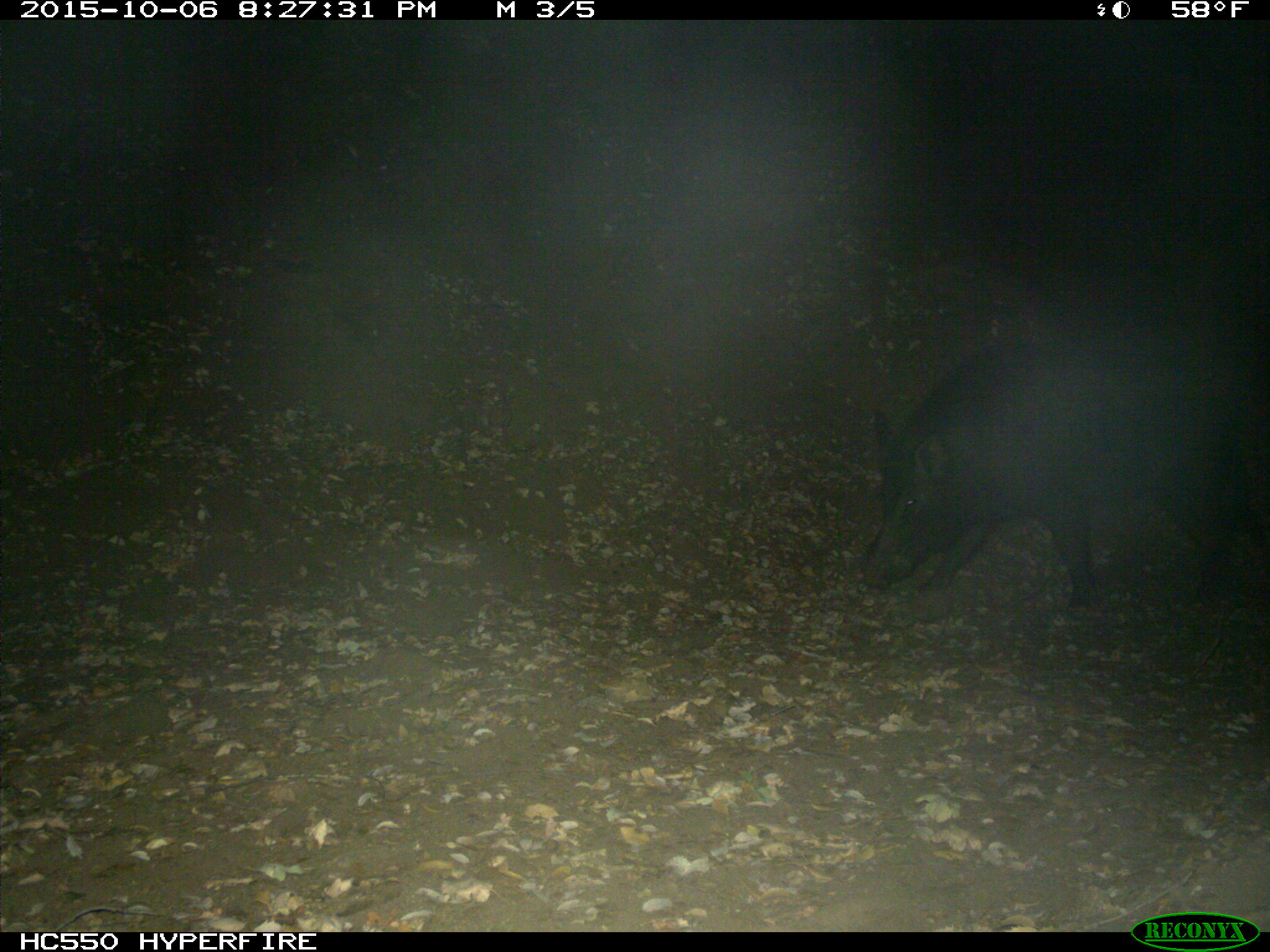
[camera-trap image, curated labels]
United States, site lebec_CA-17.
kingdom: Animalia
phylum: Chordata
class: Mammalia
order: Artiodactyla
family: Suidae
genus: Sus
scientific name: Sus scrofa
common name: wild boar